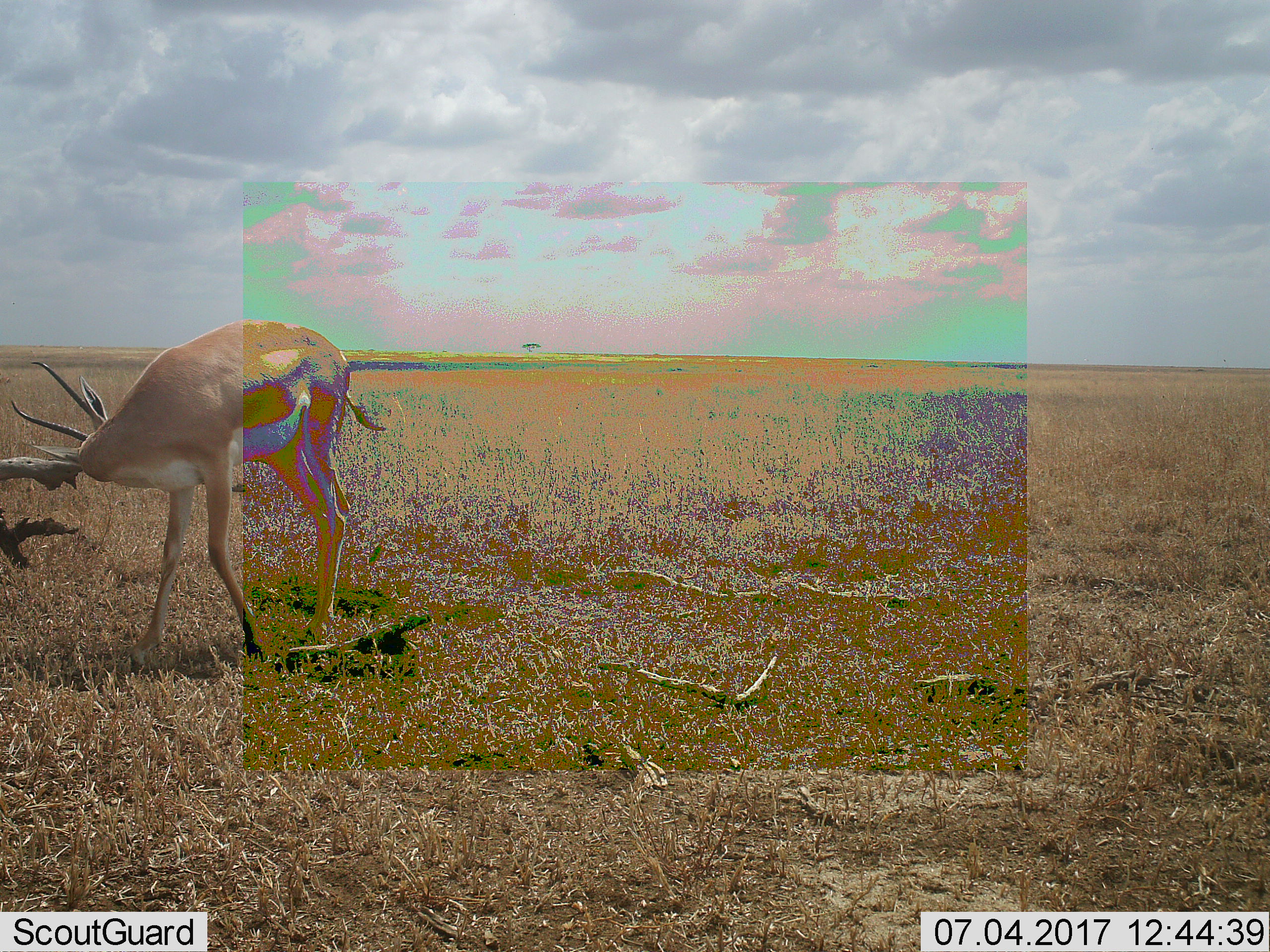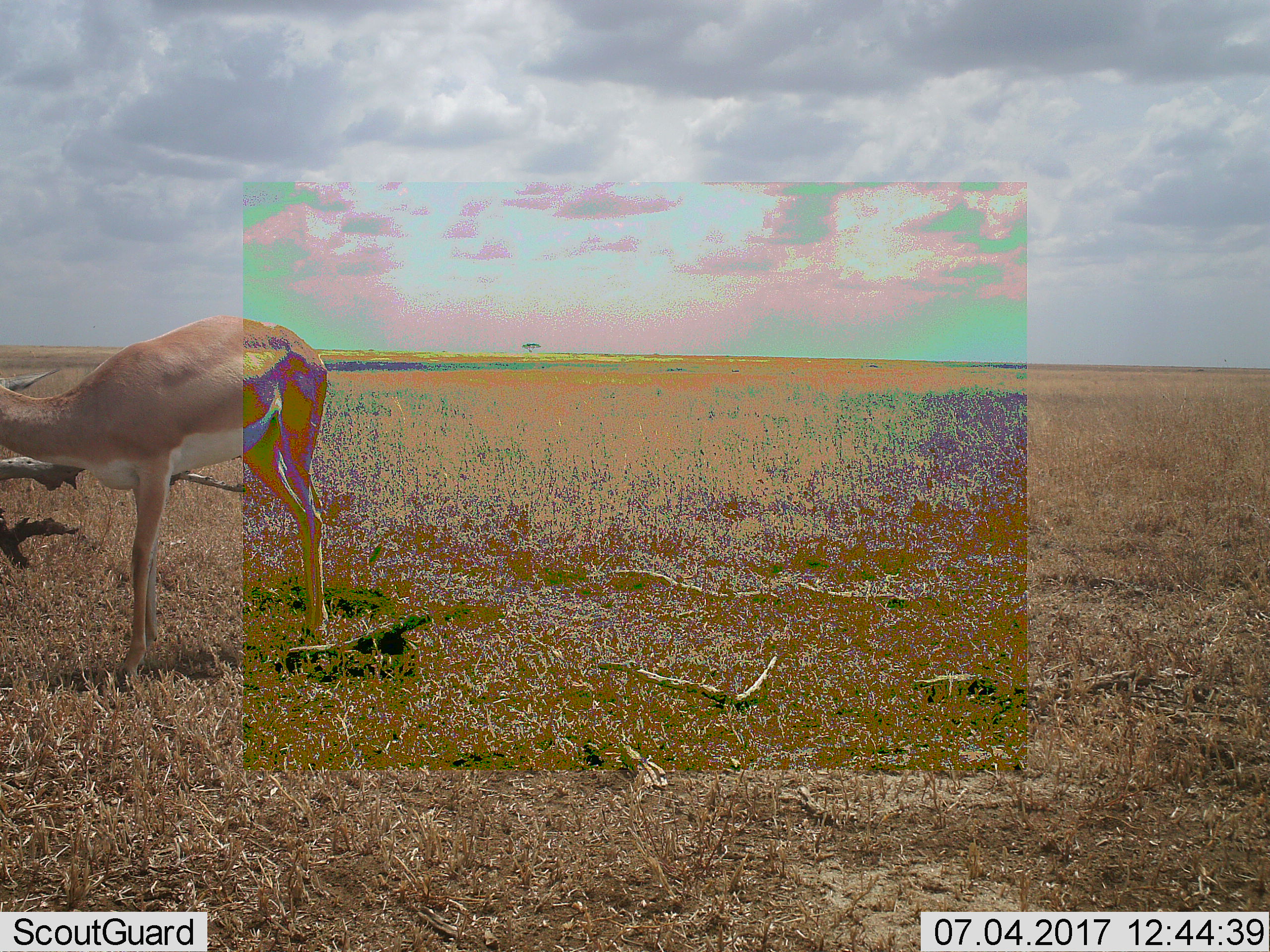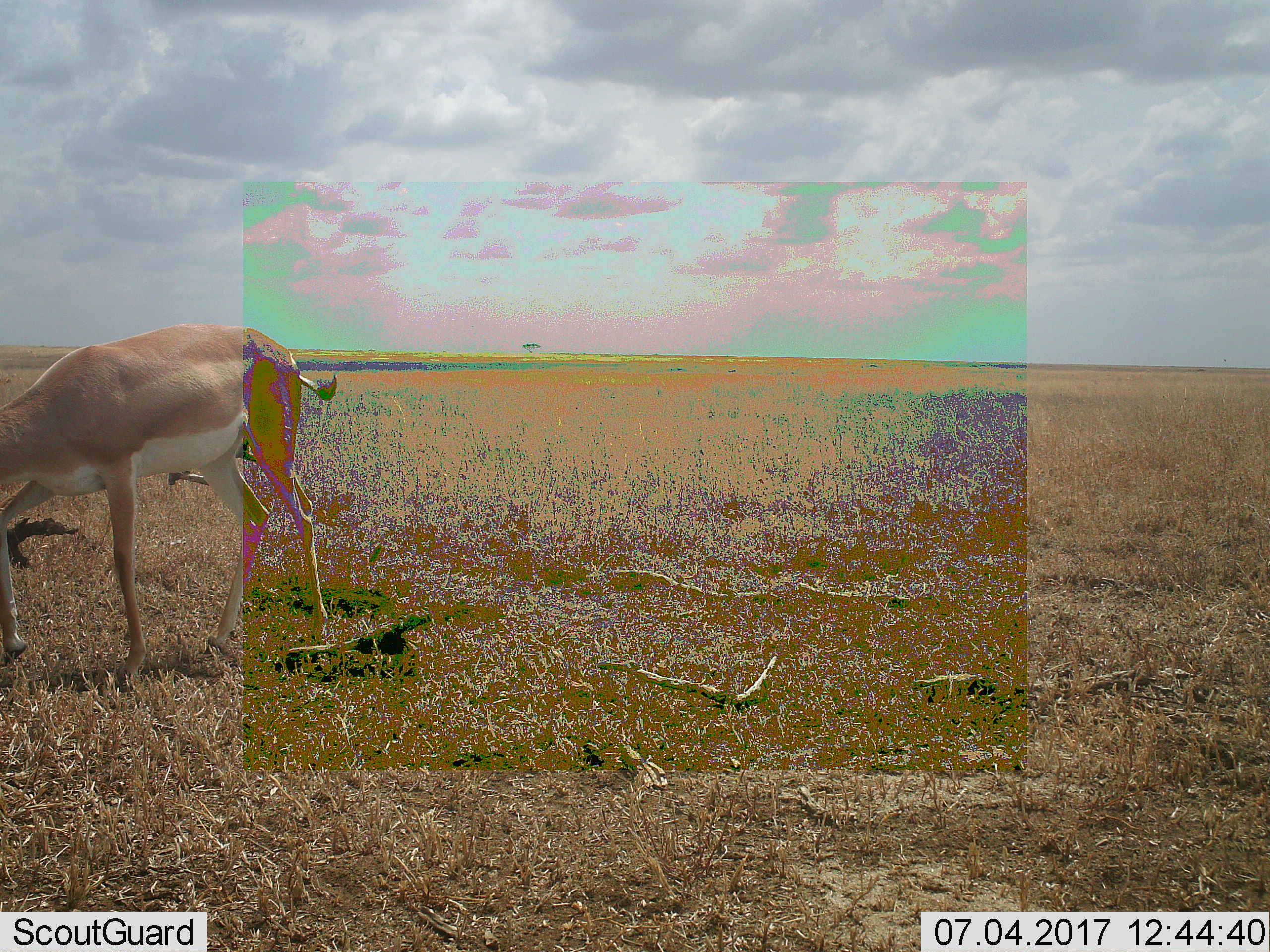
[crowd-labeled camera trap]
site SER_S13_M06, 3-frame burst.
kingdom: Animalia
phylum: Chordata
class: Mammalia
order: Artiodactyla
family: Bovidae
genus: Nanger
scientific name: Nanger granti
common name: grant's gazelle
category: gazellegrants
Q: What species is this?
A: Gazellegrants (grant's gazelle) (Nanger granti).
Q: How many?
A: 1.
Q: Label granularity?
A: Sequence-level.